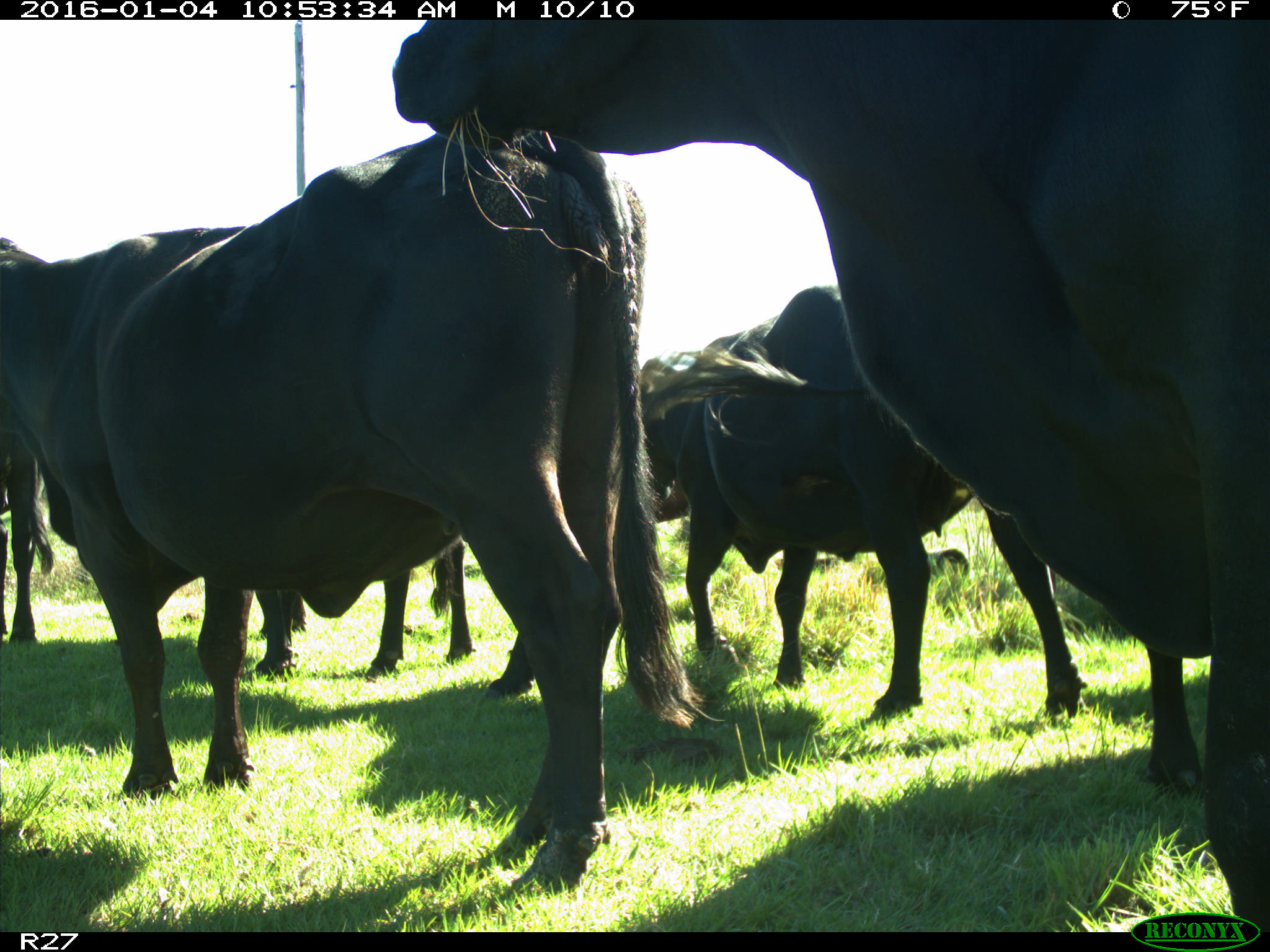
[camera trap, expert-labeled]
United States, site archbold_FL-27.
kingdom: Animalia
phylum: Chordata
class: Mammalia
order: Artiodactyla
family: Bovidae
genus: Bos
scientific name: Bos taurus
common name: domestic cow